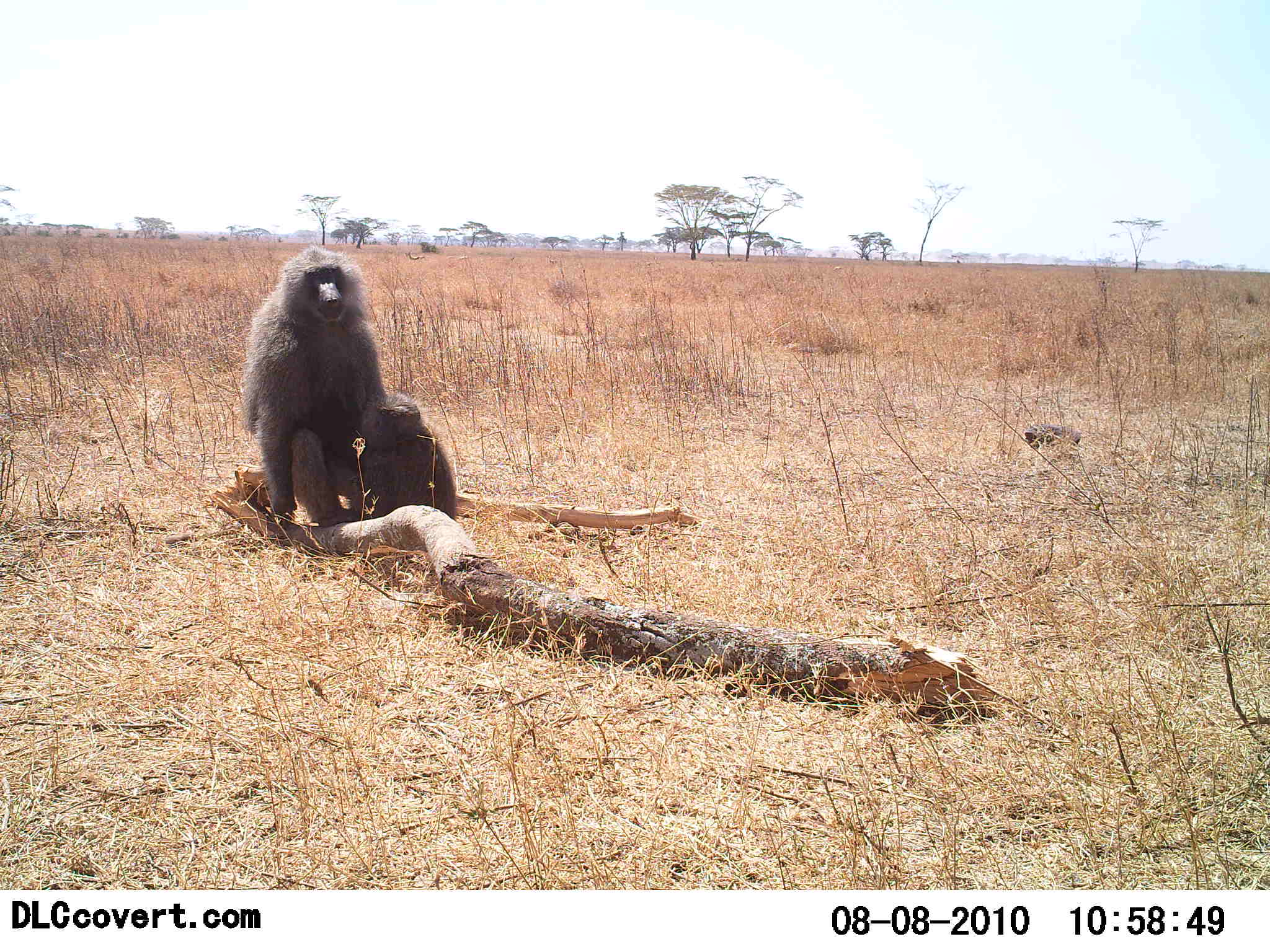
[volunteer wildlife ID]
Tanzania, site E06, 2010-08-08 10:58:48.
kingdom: Animalia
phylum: Chordata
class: Mammalia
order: Primates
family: Cercopithecidae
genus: Papio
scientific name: Papio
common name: baboon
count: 2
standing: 8%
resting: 83%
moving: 0%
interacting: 25%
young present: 83%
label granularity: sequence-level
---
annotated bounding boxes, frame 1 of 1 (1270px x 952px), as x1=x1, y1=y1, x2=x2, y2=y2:
animal: x1=239, y1=243, x2=457, y2=526; x1=405, y1=248, x2=425, y2=261; x1=546, y1=253, x2=558, y2=265; x1=829, y1=261, x2=842, y2=272